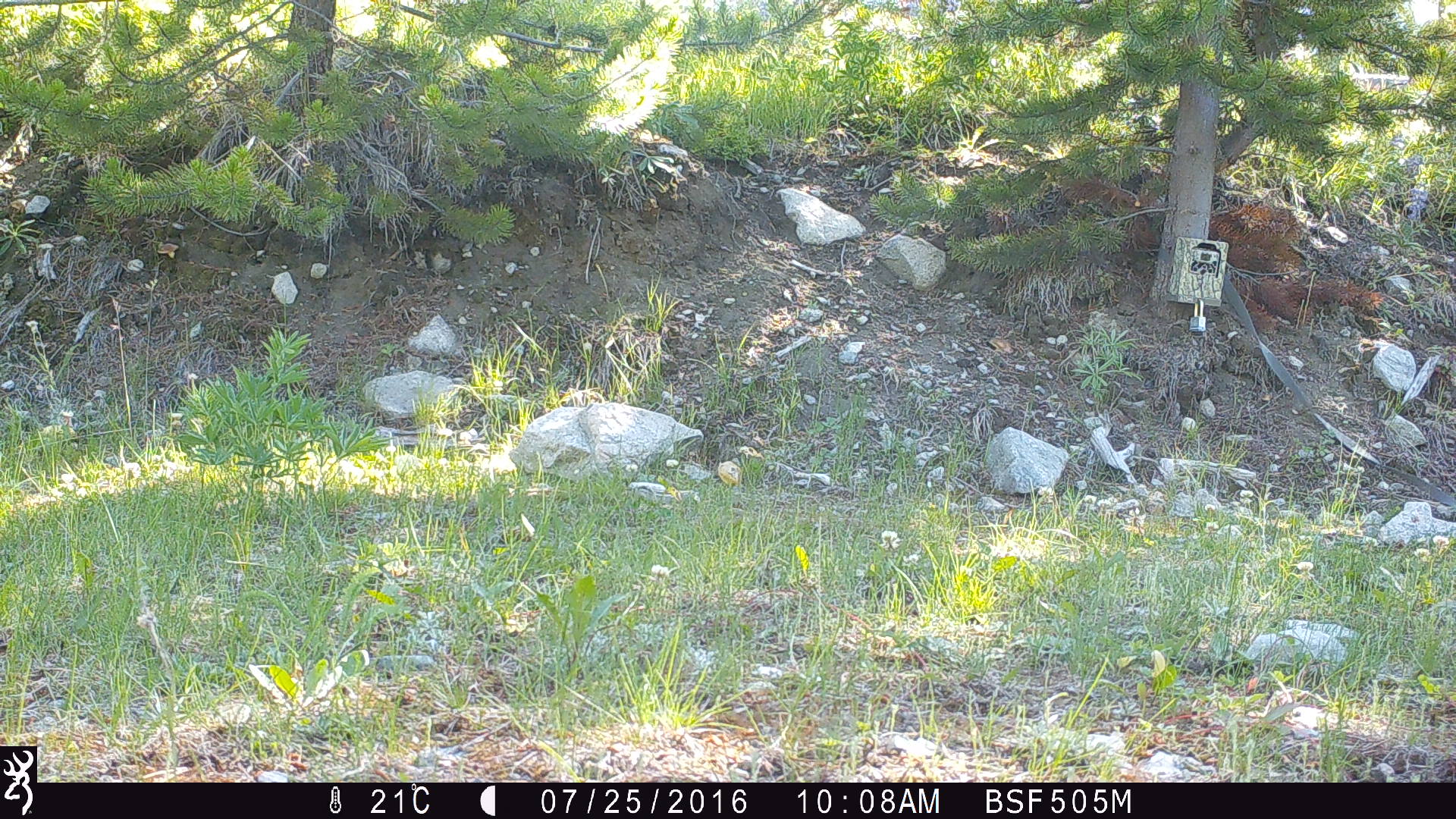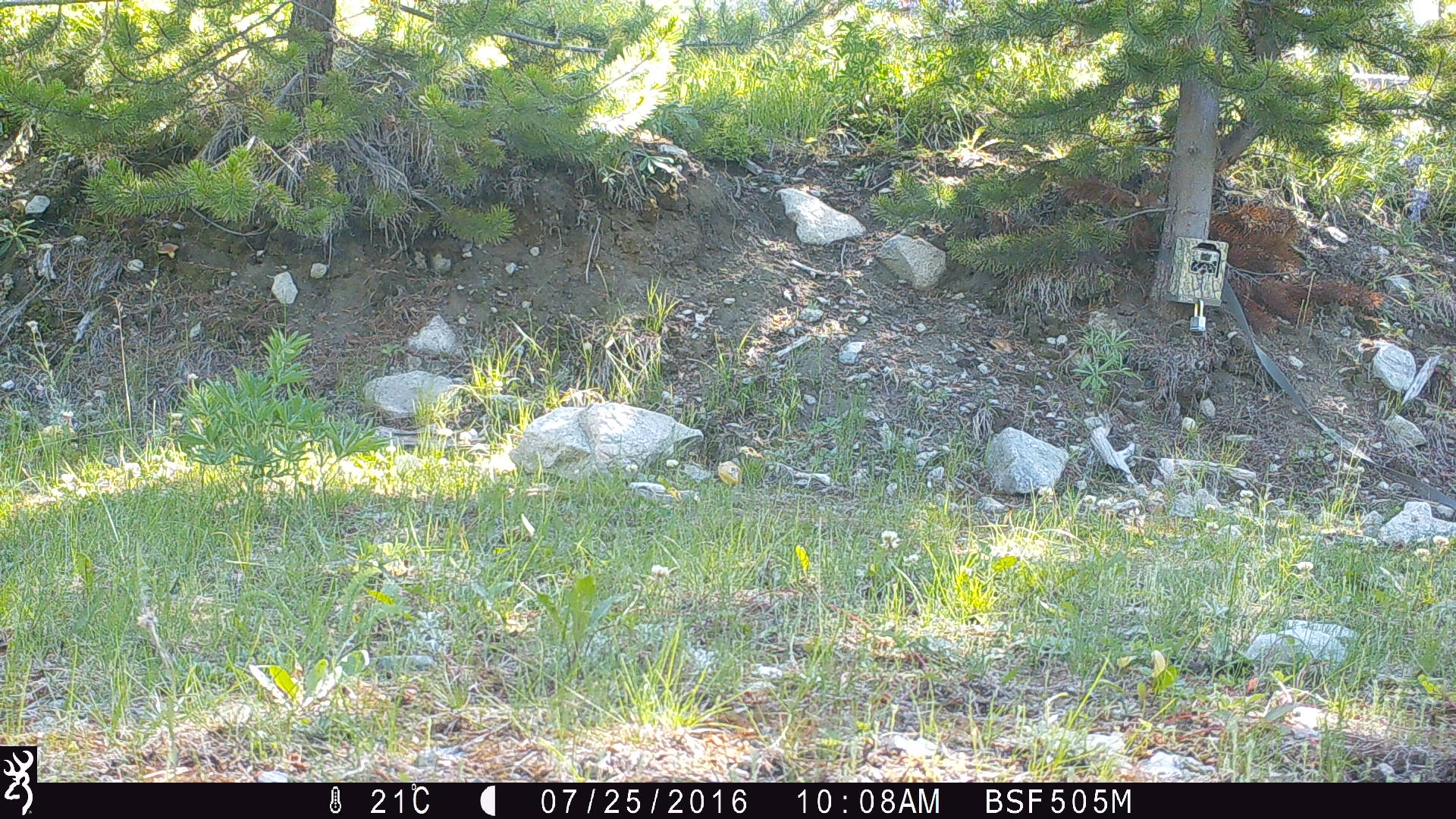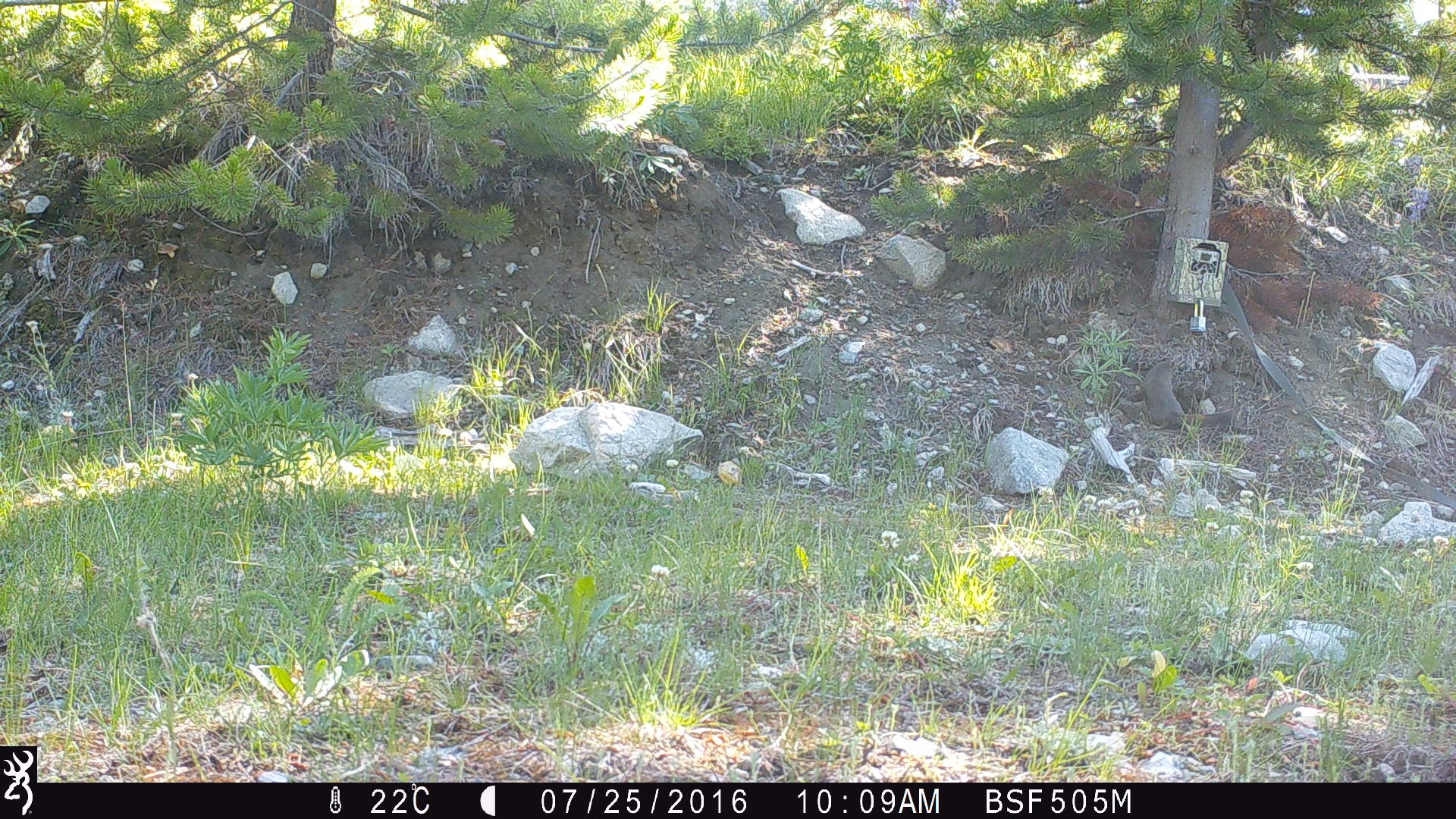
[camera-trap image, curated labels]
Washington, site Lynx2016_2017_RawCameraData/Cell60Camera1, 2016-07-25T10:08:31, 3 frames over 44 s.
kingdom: Animalia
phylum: Chordata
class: Mammalia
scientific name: Mammalia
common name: small mammal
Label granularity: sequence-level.